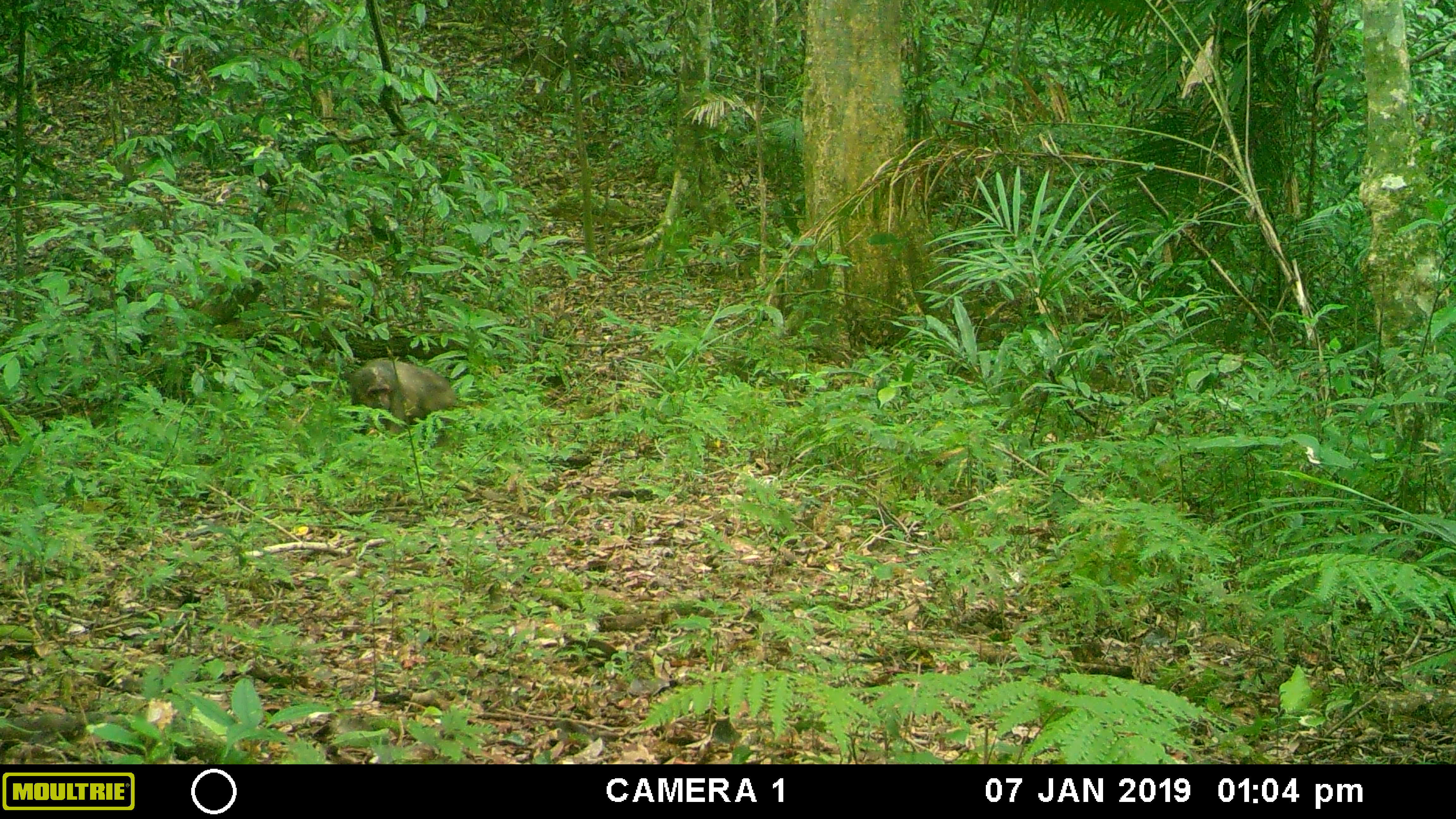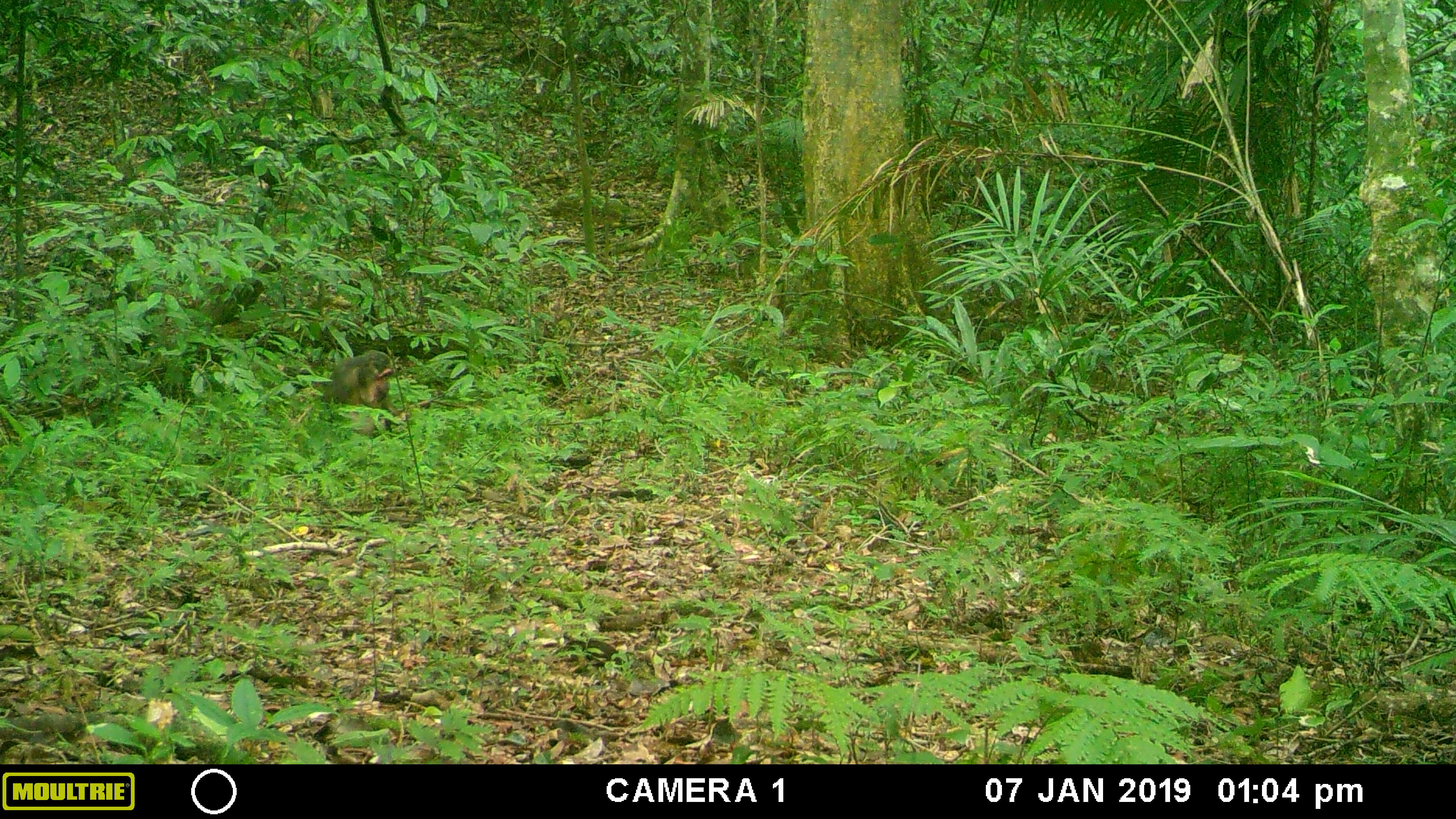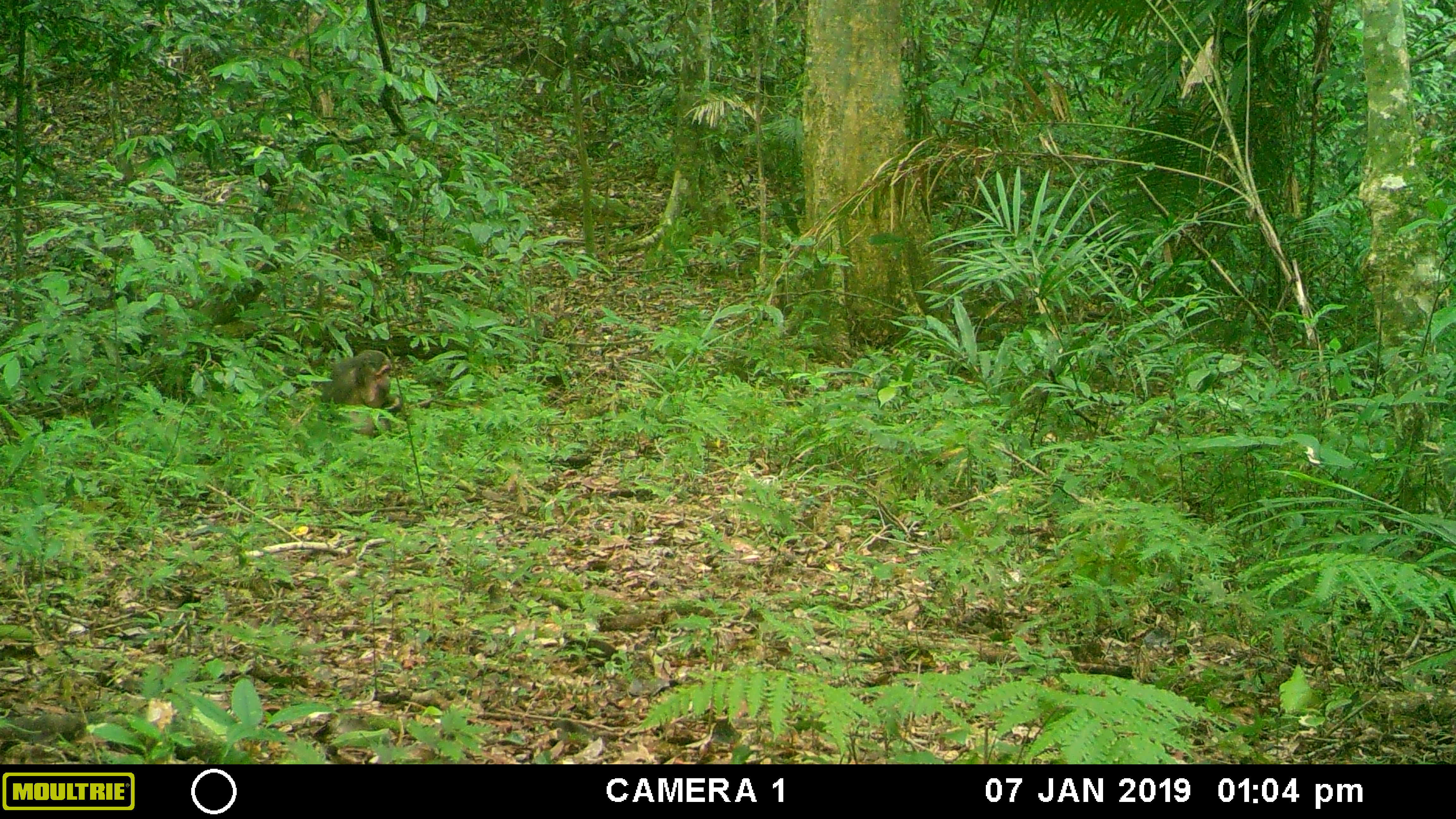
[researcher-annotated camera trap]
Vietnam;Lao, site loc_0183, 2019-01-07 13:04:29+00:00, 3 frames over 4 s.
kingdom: Animalia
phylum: Chordata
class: Mammalia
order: Primates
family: Cercopithecidae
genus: Macaca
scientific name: Macaca arctoides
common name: stump-tailed macaque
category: stump tailed macaque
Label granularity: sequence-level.